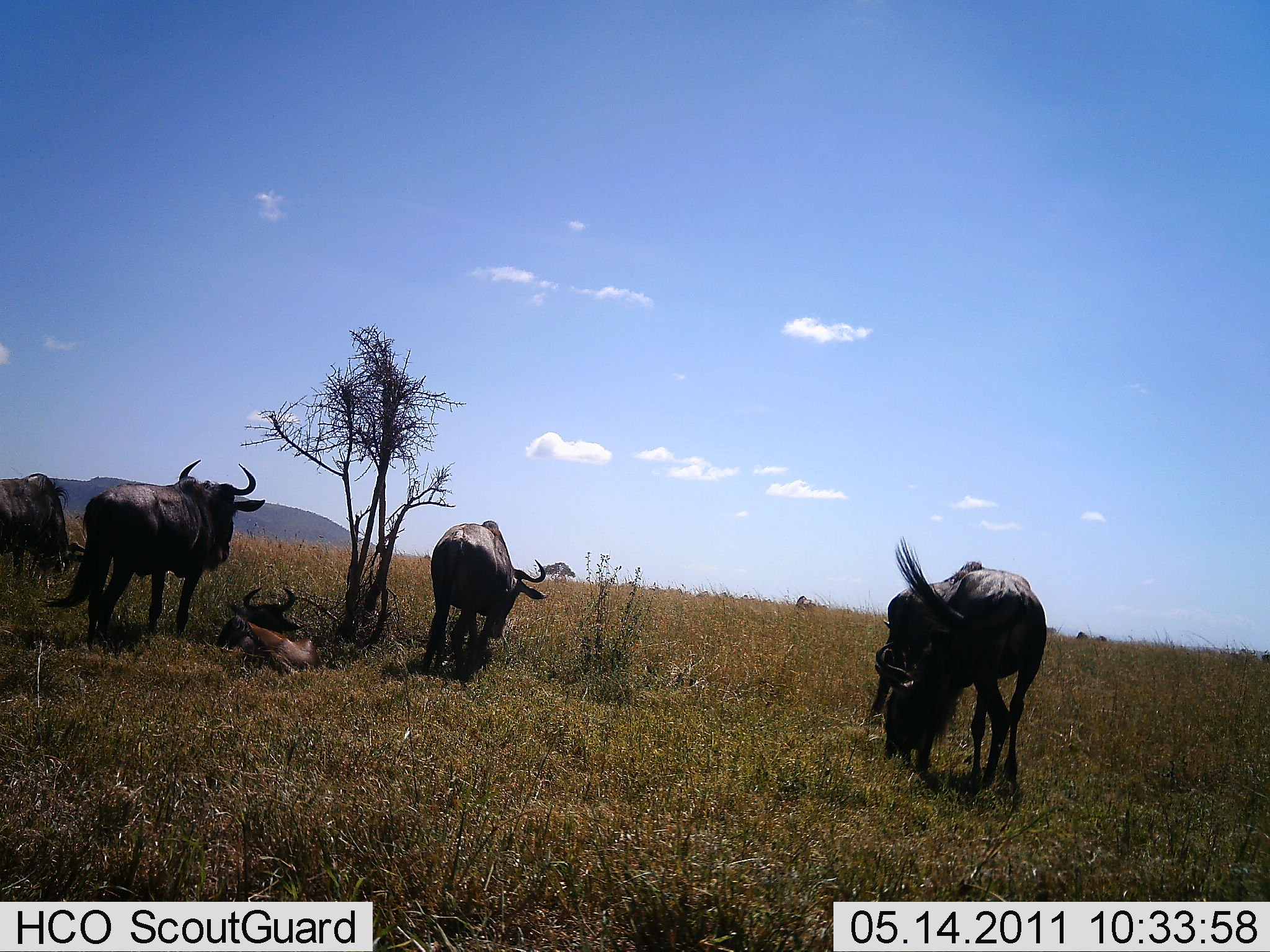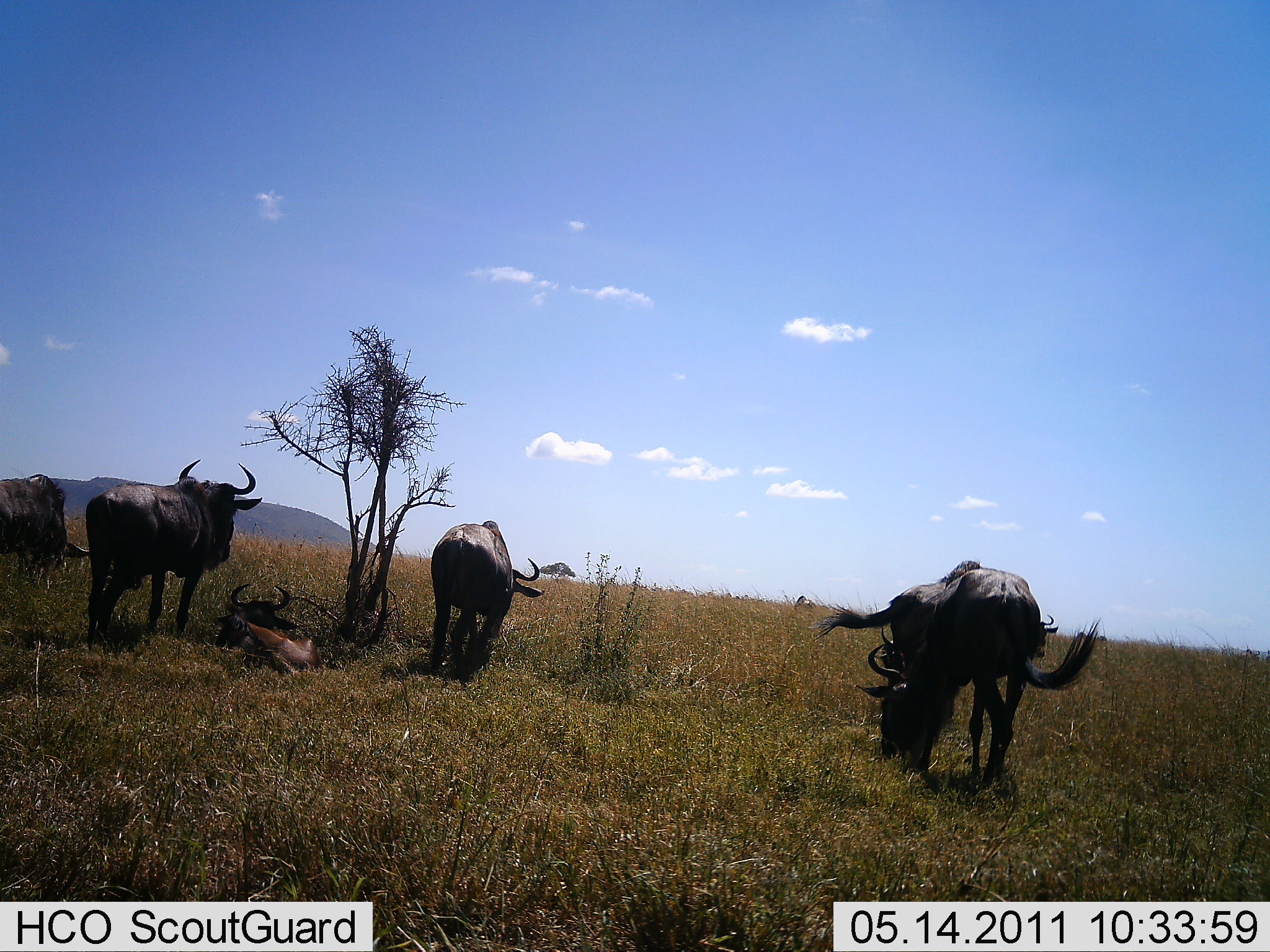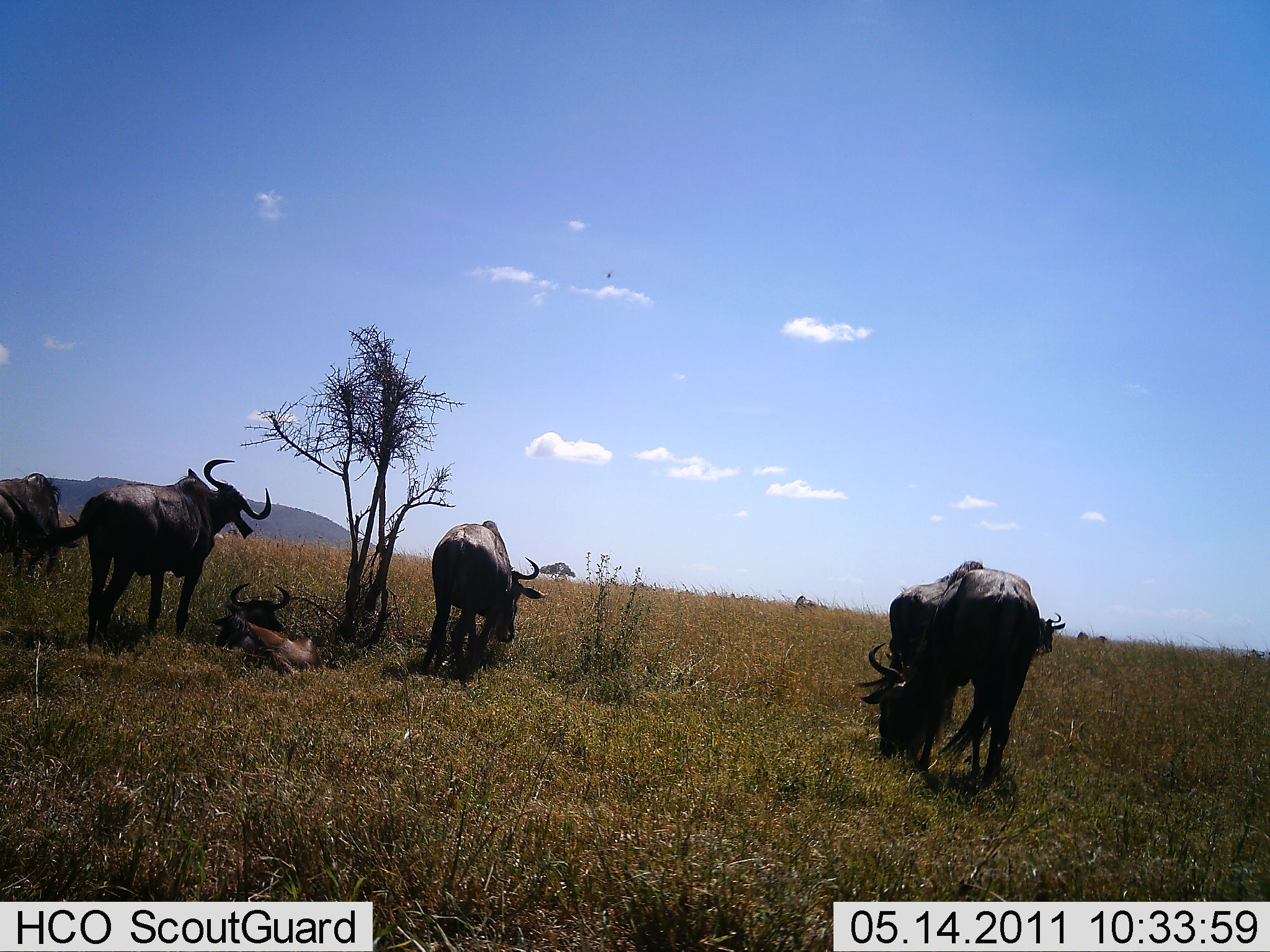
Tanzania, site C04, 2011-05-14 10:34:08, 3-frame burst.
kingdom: Animalia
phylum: Chordata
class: Mammalia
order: Artiodactyla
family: Bovidae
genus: Connochaetes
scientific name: Connochaetes taurinus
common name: blue wildebeest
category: wildebeest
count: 6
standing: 70%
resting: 90%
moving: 0%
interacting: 20%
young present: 0%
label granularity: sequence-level